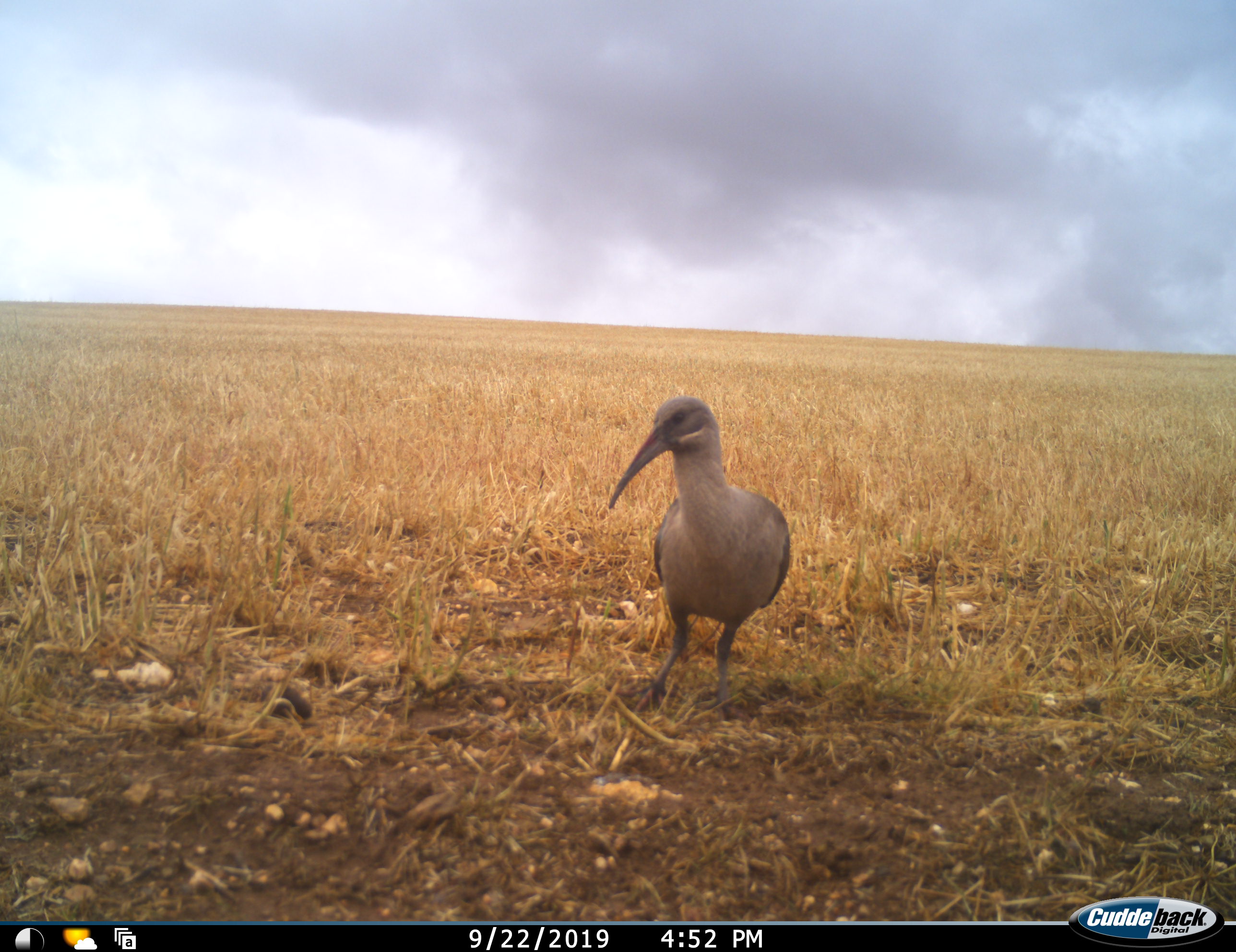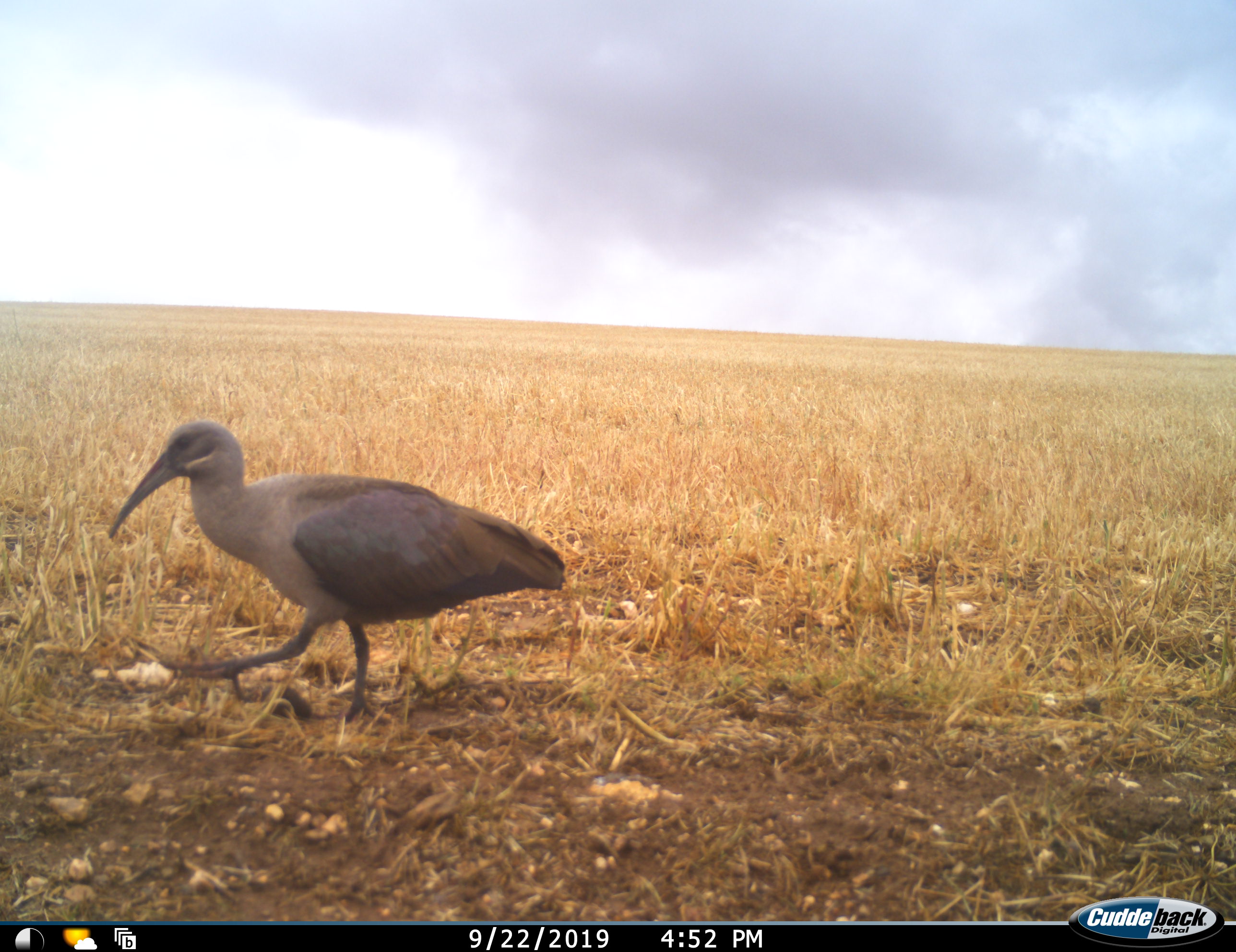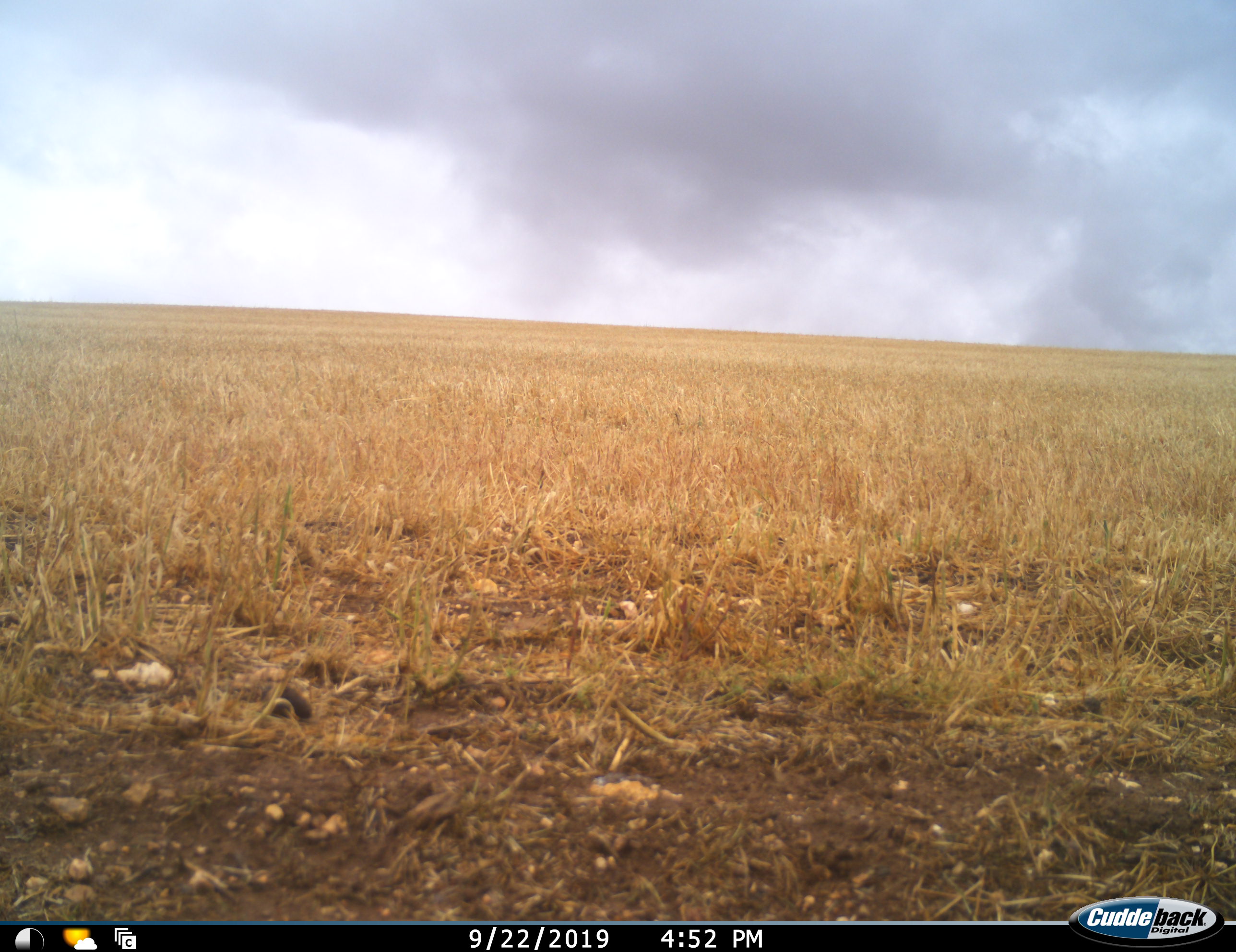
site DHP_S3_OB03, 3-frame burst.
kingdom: Animalia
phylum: Chordata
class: Aves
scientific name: Aves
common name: bird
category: birdother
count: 1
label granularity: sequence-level